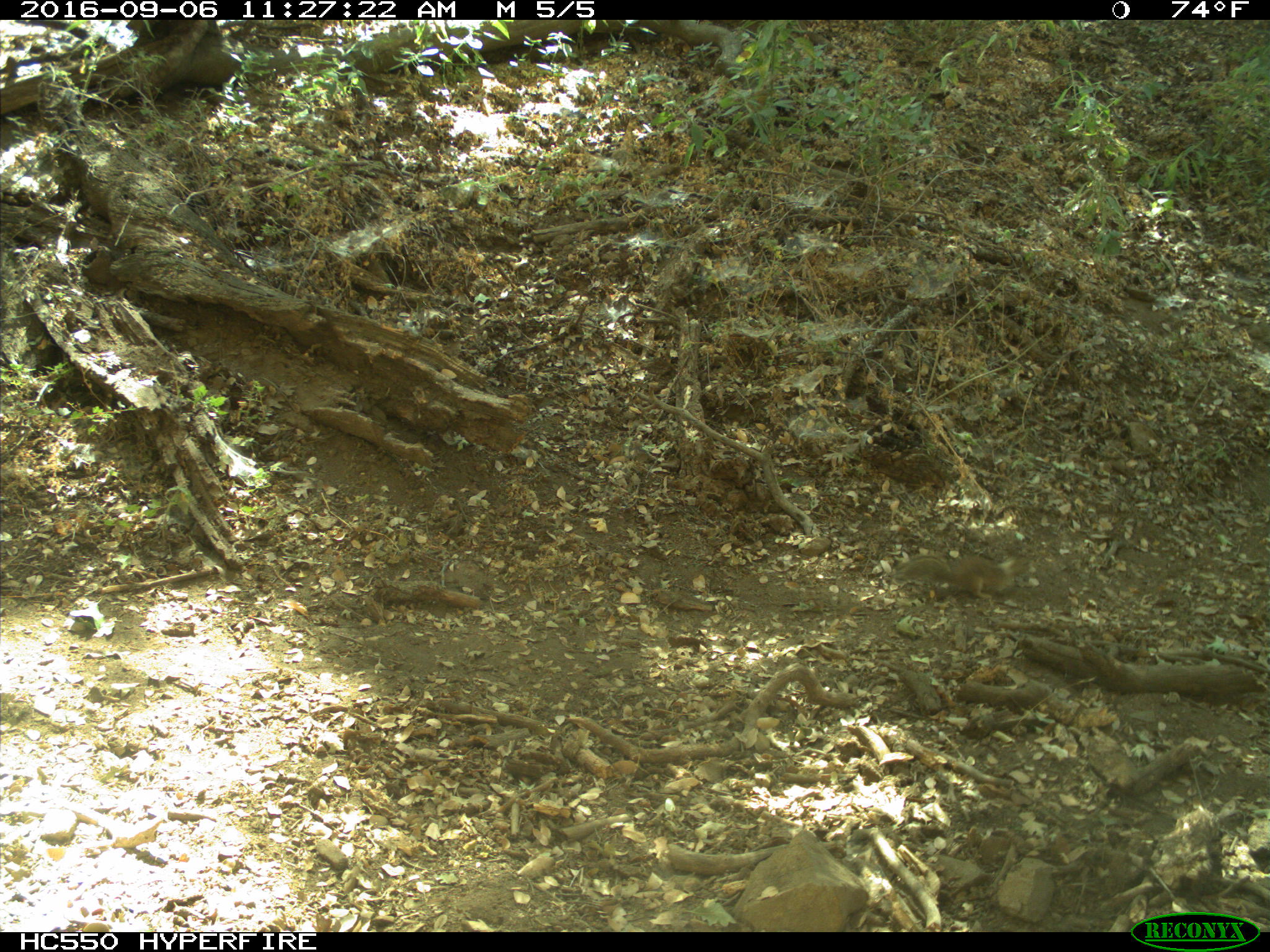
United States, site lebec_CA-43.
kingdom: Animalia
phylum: Chordata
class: Mammalia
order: Rodentia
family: Sciuridae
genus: Otospermophilus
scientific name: Otospermophilus beecheyi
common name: california ground squirrel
Otospermophilus beecheyi (california ground squirrel).